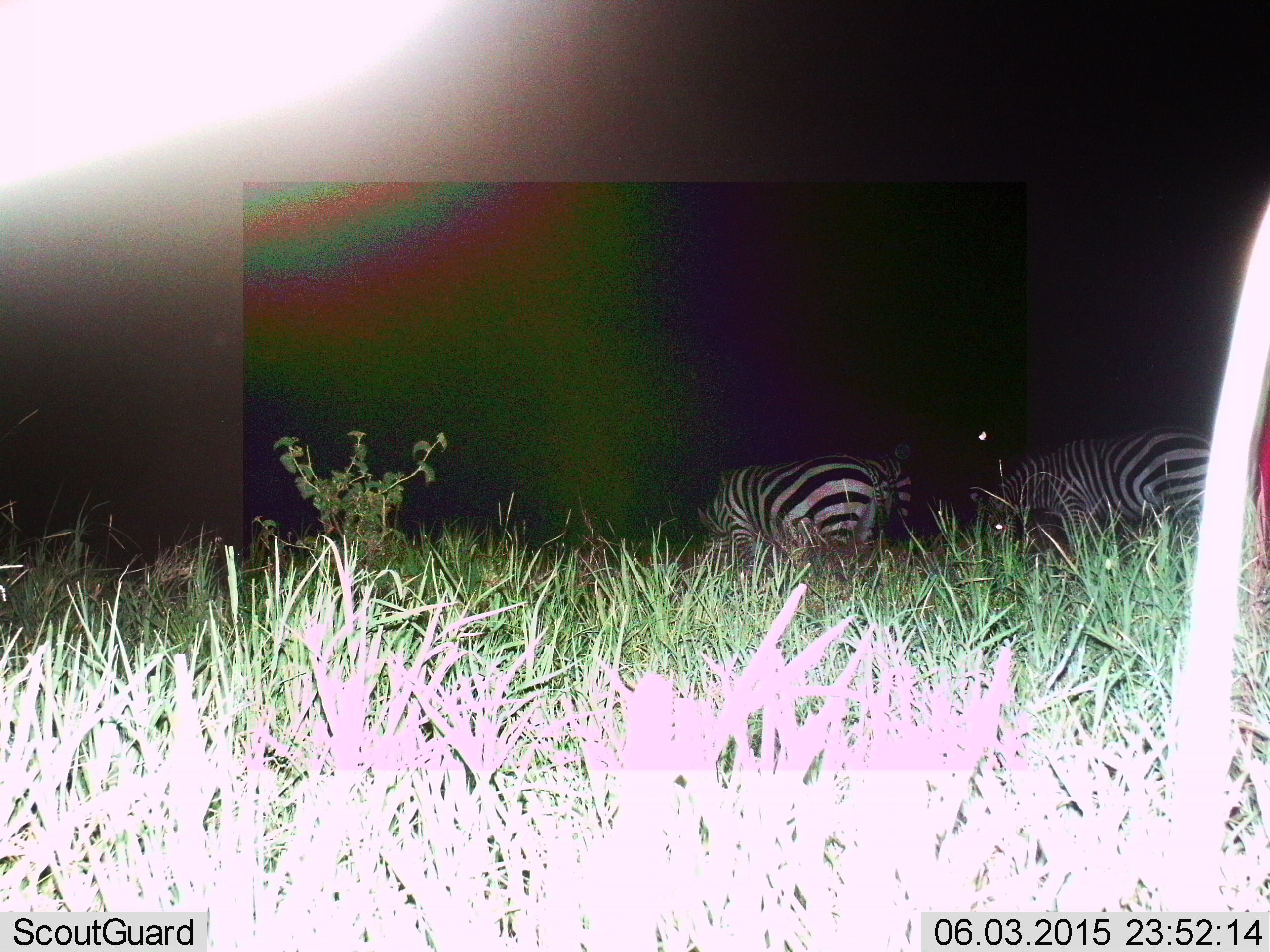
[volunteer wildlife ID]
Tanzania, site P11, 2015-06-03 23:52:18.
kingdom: Animalia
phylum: Chordata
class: Mammalia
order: Perissodactyla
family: Equidae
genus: Equus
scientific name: Equus quagga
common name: plains zebra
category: zebra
Zebra (plains zebra) (Equus quagga), count 3. Behavior (volunteer vote fractions): standing 30%, resting 0%, moving 10%, interacting 0%. Young present (vote fraction): 0%. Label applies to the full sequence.